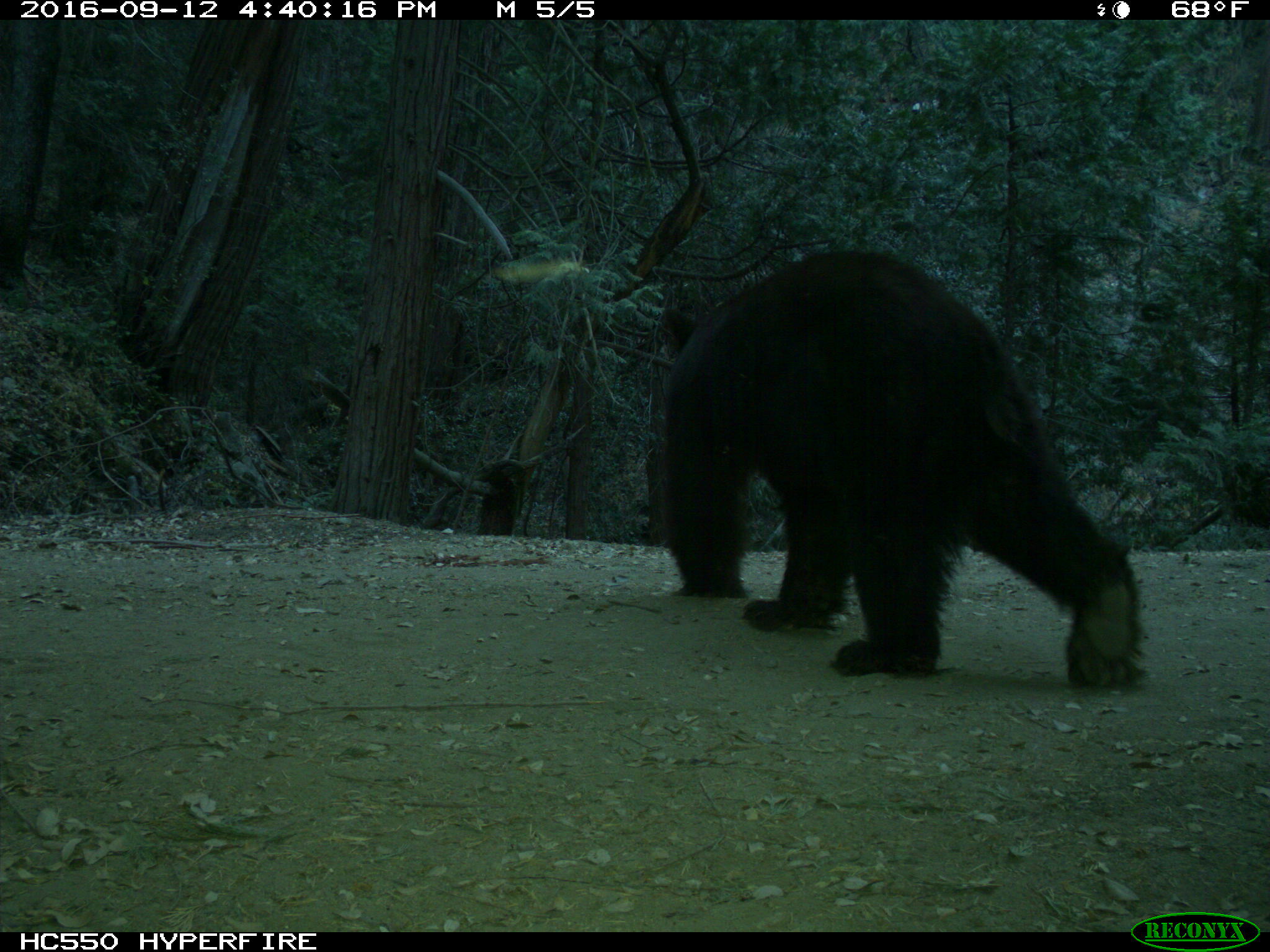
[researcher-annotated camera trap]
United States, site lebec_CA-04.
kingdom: Animalia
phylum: Chordata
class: Mammalia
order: Carnivora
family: Ursidae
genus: Ursus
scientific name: Ursus americanus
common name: american black bear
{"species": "Ursus americanus (american black bear)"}